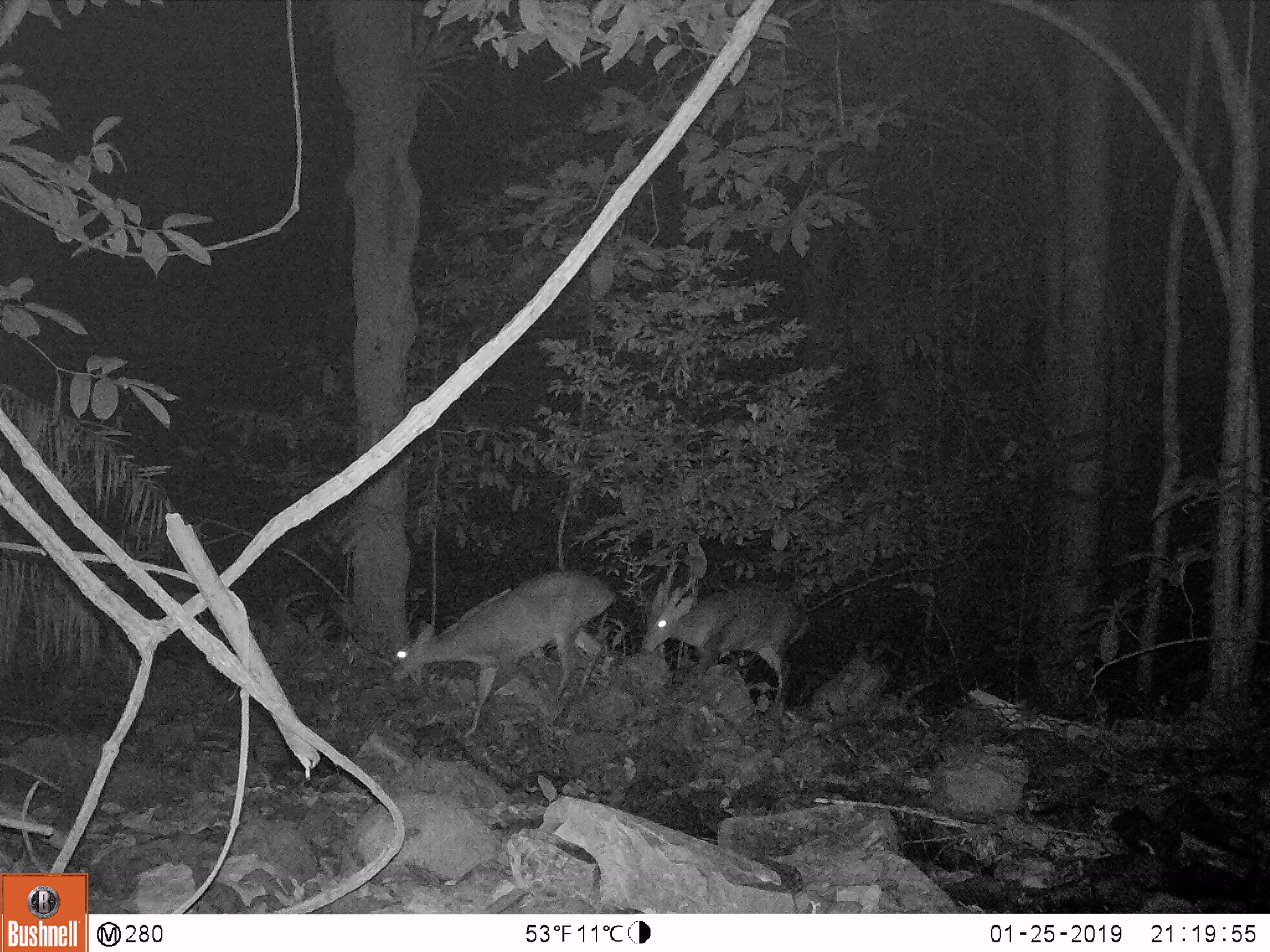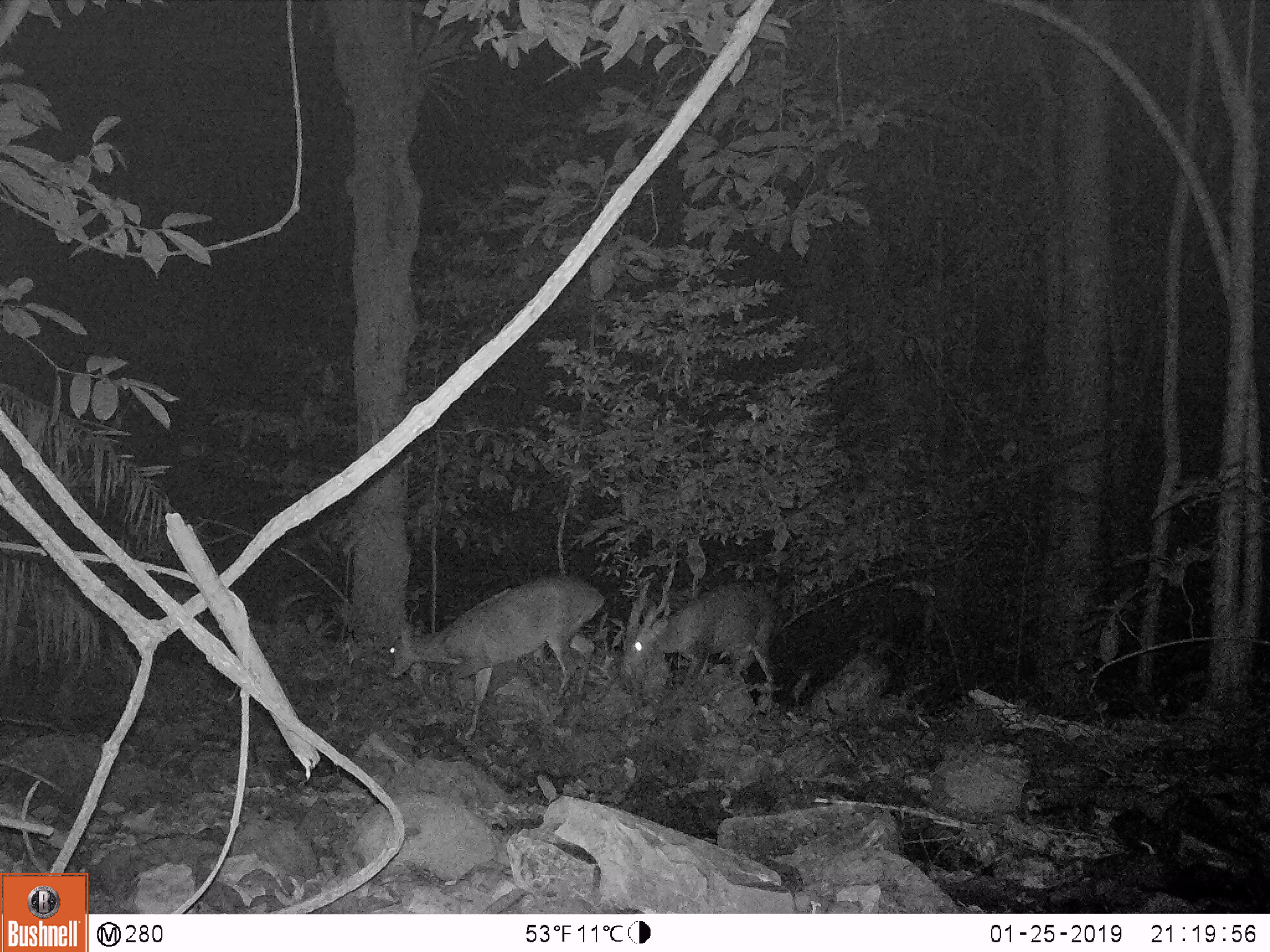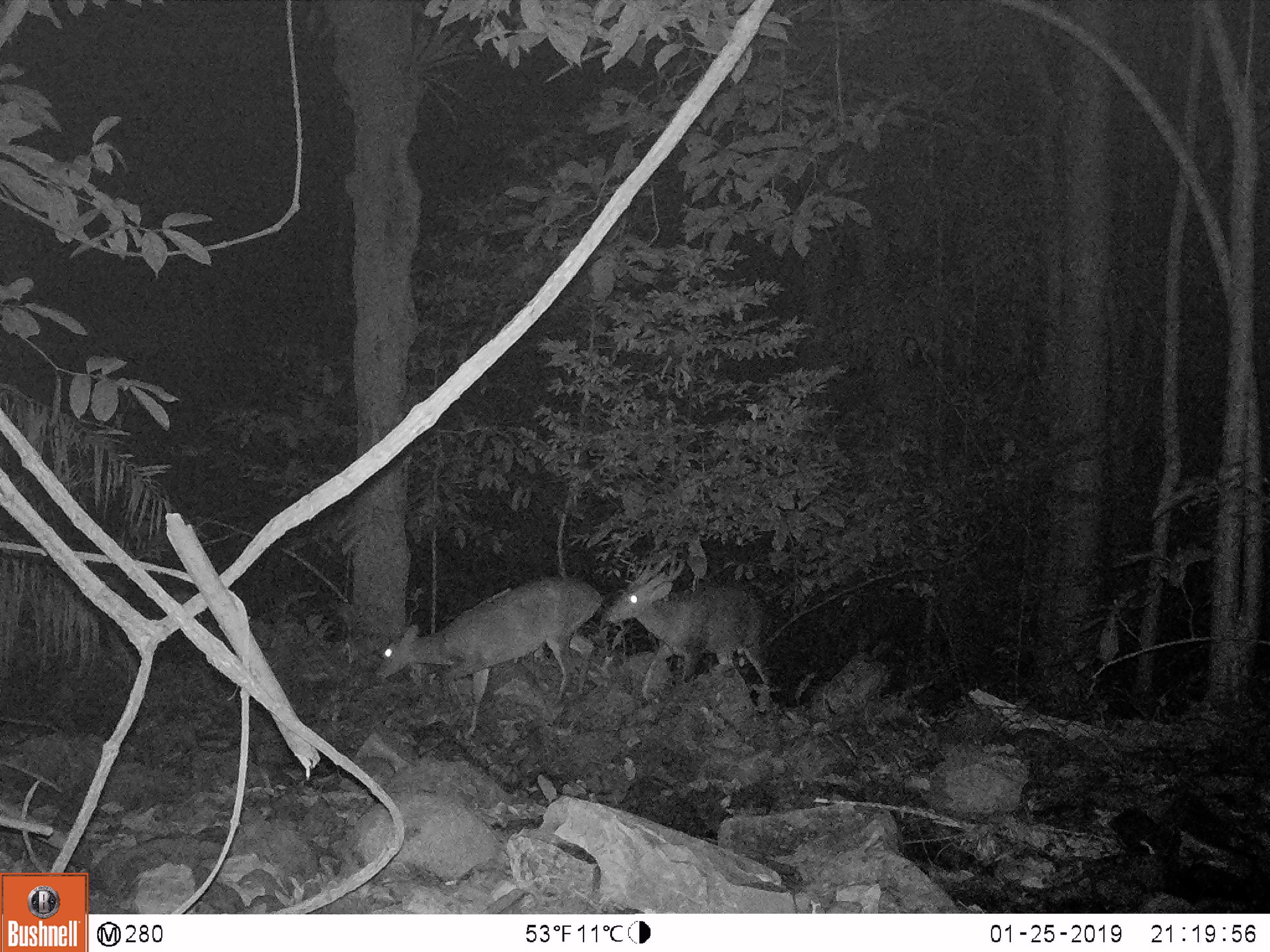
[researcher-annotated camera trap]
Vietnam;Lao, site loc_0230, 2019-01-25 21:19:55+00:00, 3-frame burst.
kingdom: Animalia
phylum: Chordata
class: Mammalia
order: Artiodactyla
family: Cervidae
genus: Muntiacus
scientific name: Muntiacus vuquangensis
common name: large-antlered muntjac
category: large antlered muntjac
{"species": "large antlered muntjac (large-antlered muntjac) (Muntiacus vuquangensis)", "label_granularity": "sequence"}